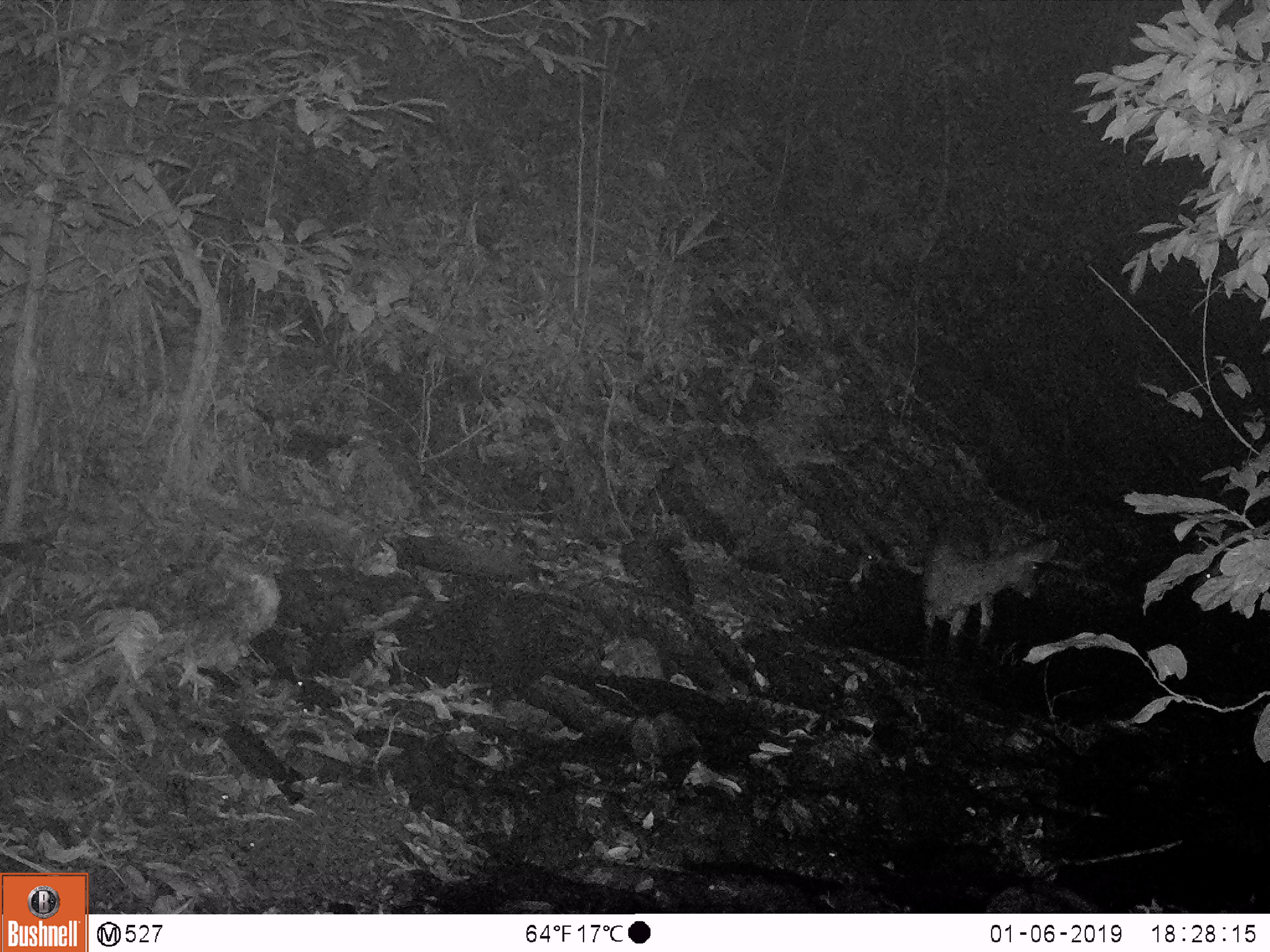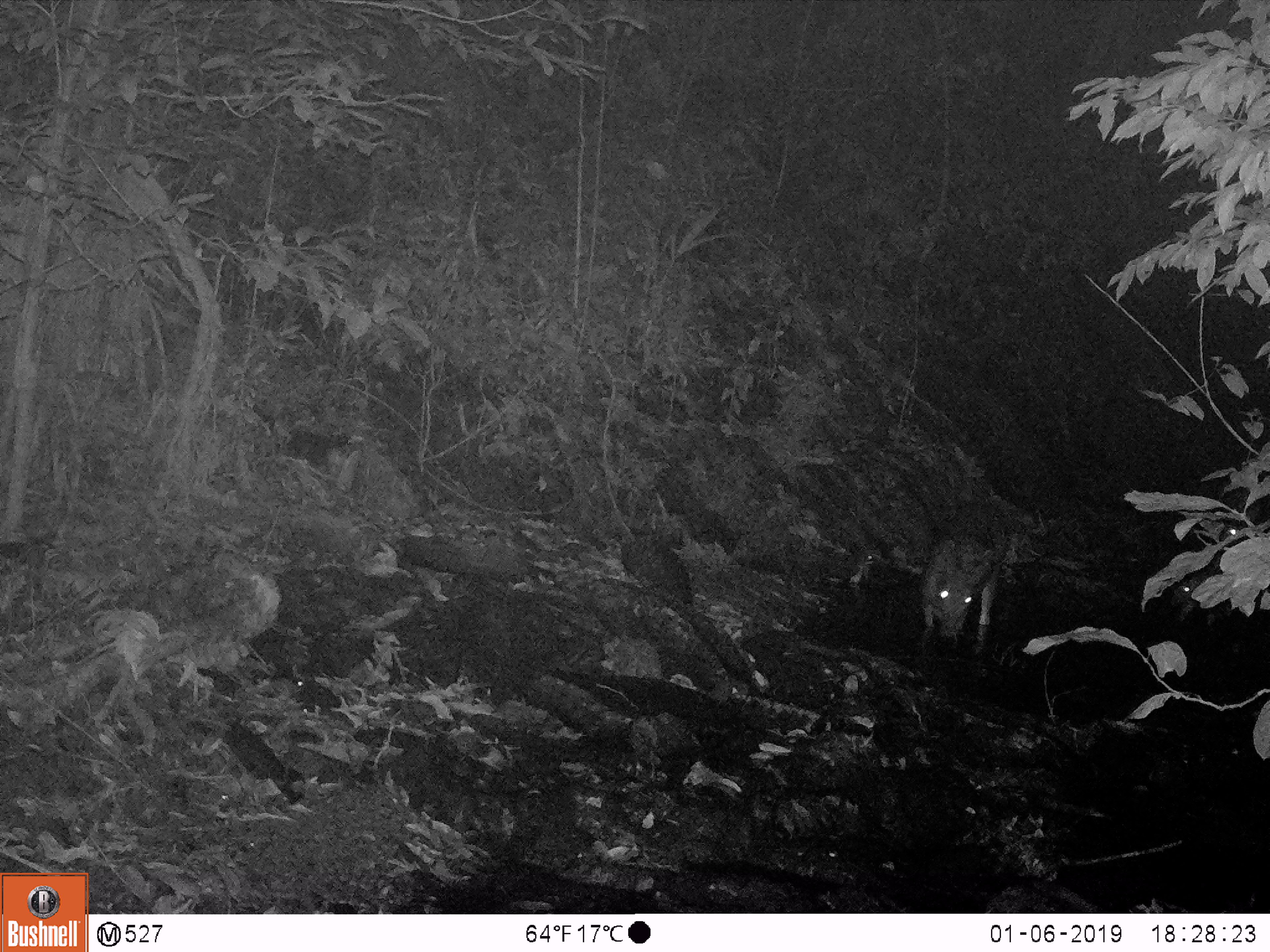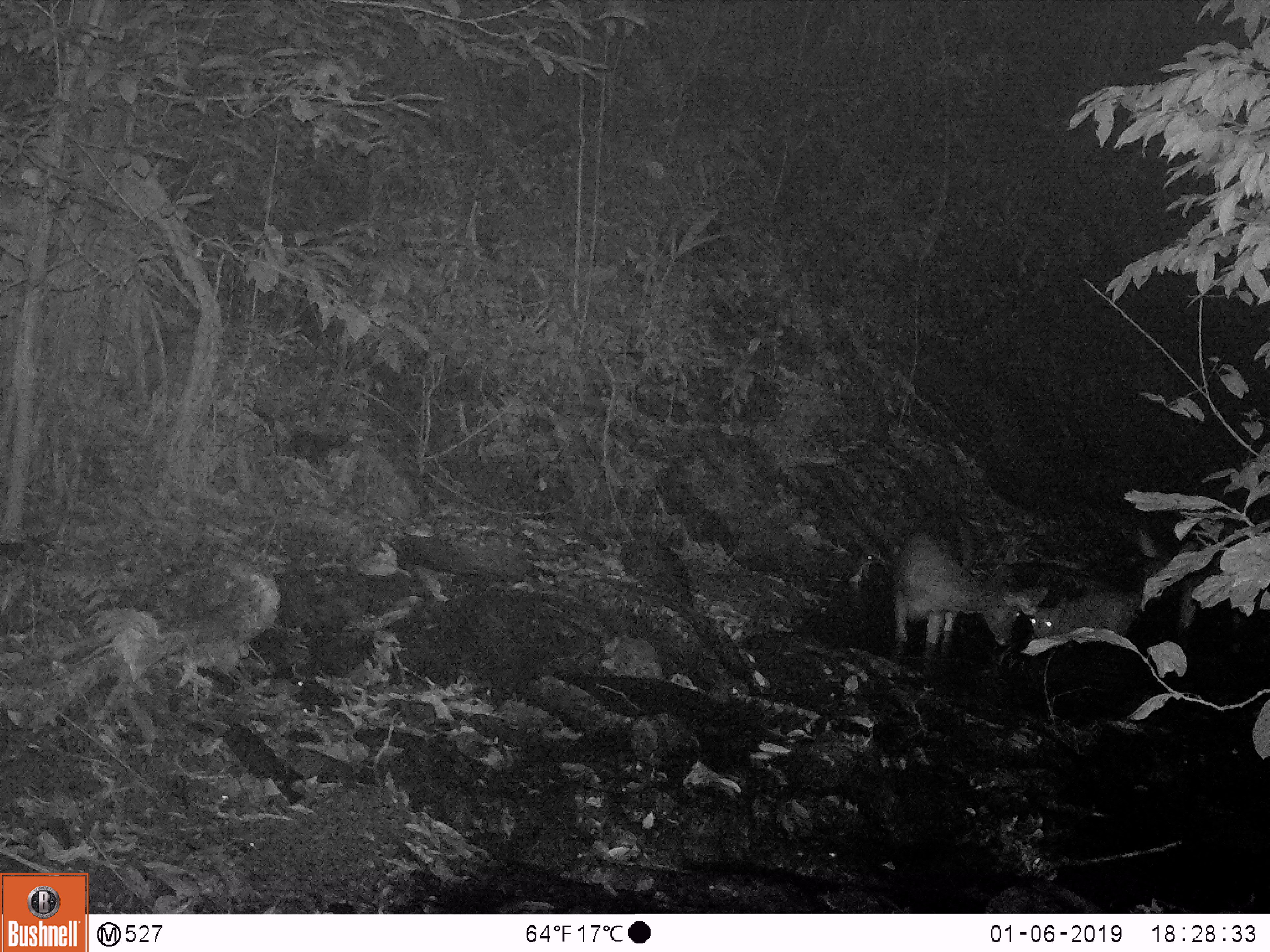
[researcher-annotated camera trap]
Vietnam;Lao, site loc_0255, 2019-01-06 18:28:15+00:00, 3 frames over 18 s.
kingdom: Animalia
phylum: Chordata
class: Mammalia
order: Artiodactyla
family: Cervidae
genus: Rusa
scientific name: Rusa unicolor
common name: sambar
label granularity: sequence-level